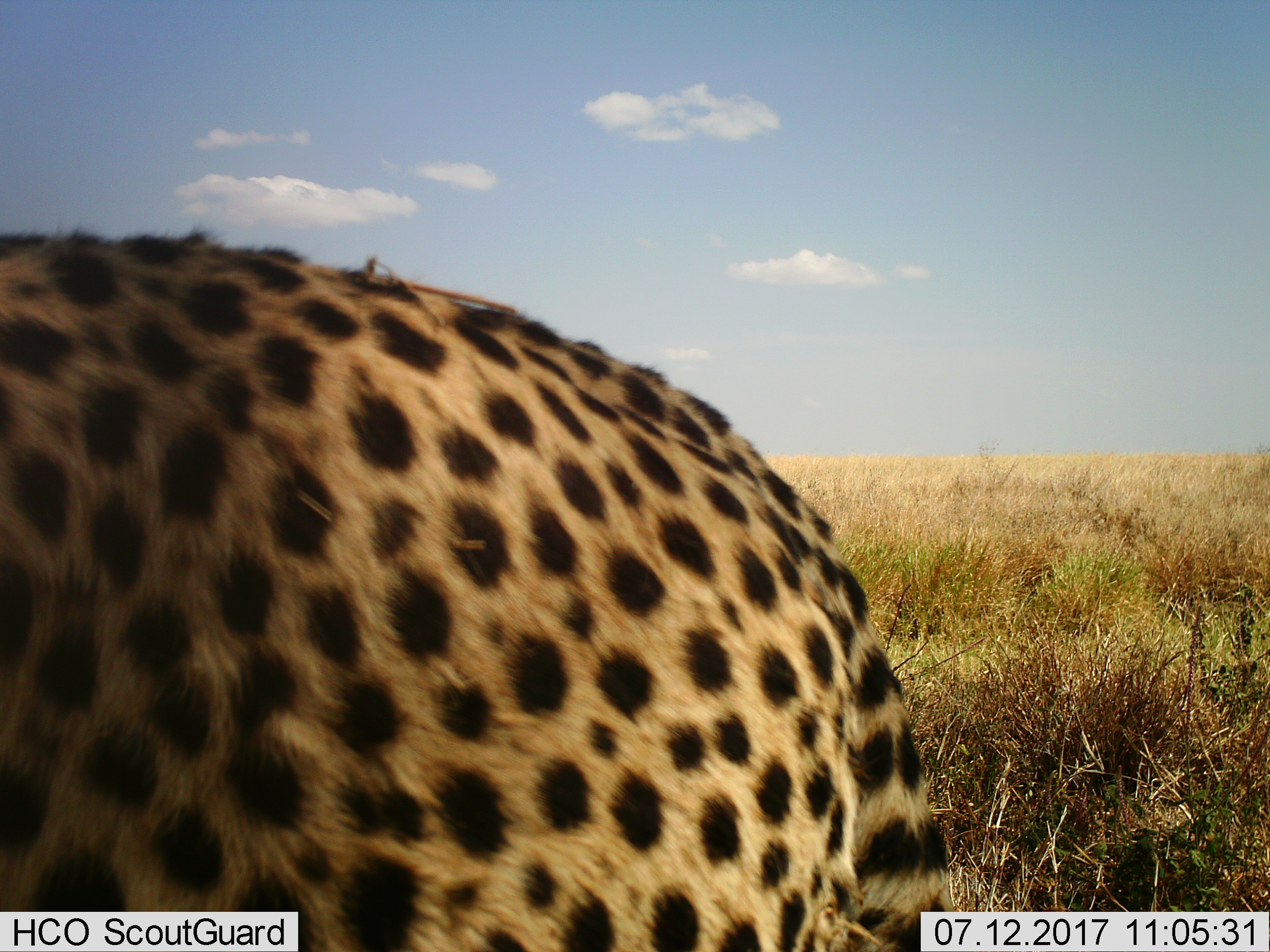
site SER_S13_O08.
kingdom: Animalia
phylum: Chordata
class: Mammalia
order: Carnivora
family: Felidae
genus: Acinonyx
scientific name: Acinonyx jubatus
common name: cheetah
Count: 1.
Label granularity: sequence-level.